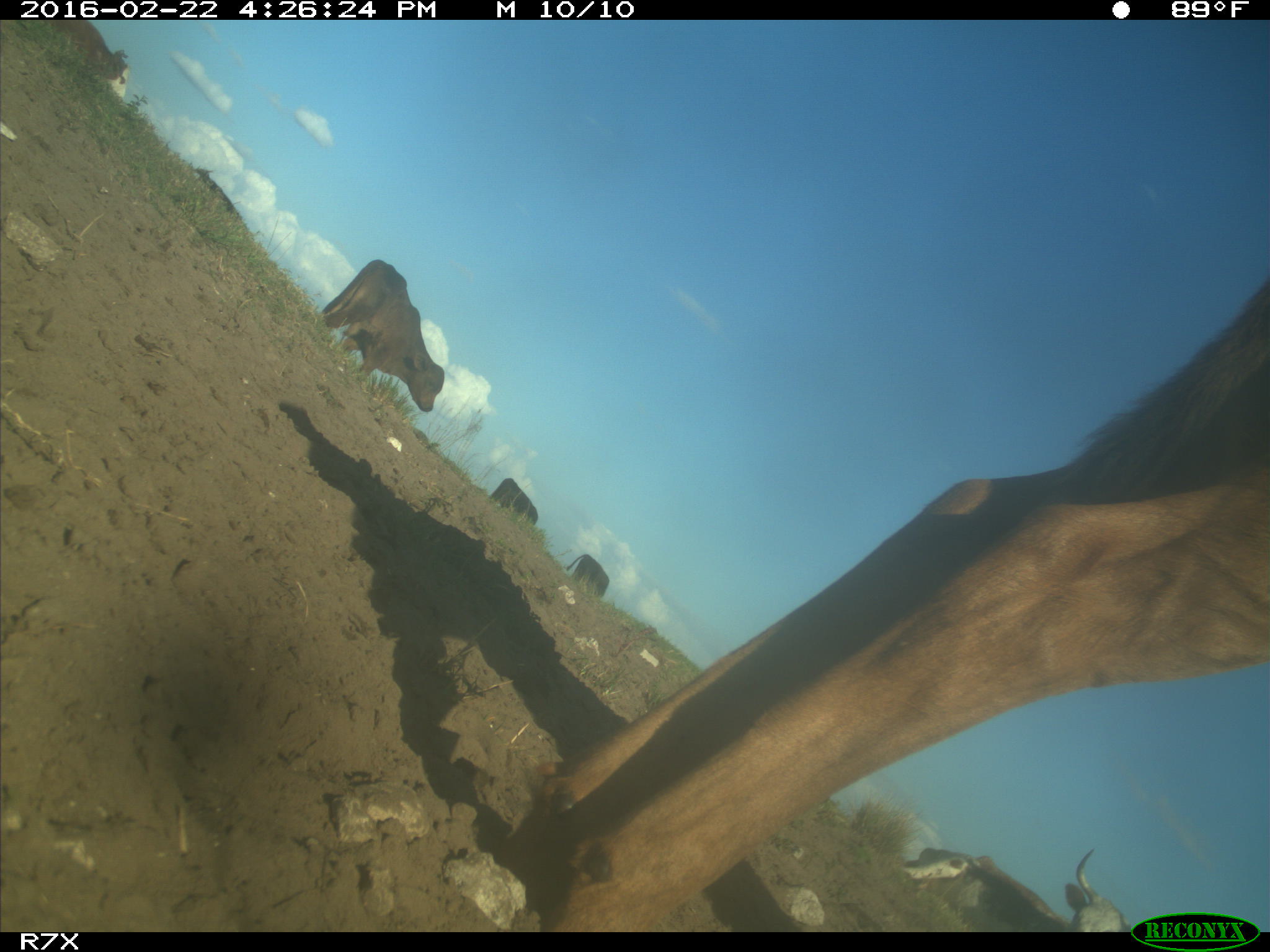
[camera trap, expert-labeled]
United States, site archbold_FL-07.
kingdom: Animalia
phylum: Chordata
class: Mammalia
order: Artiodactyla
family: Bovidae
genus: Bos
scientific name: Bos taurus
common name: domestic cow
Bos taurus (domestic cow).